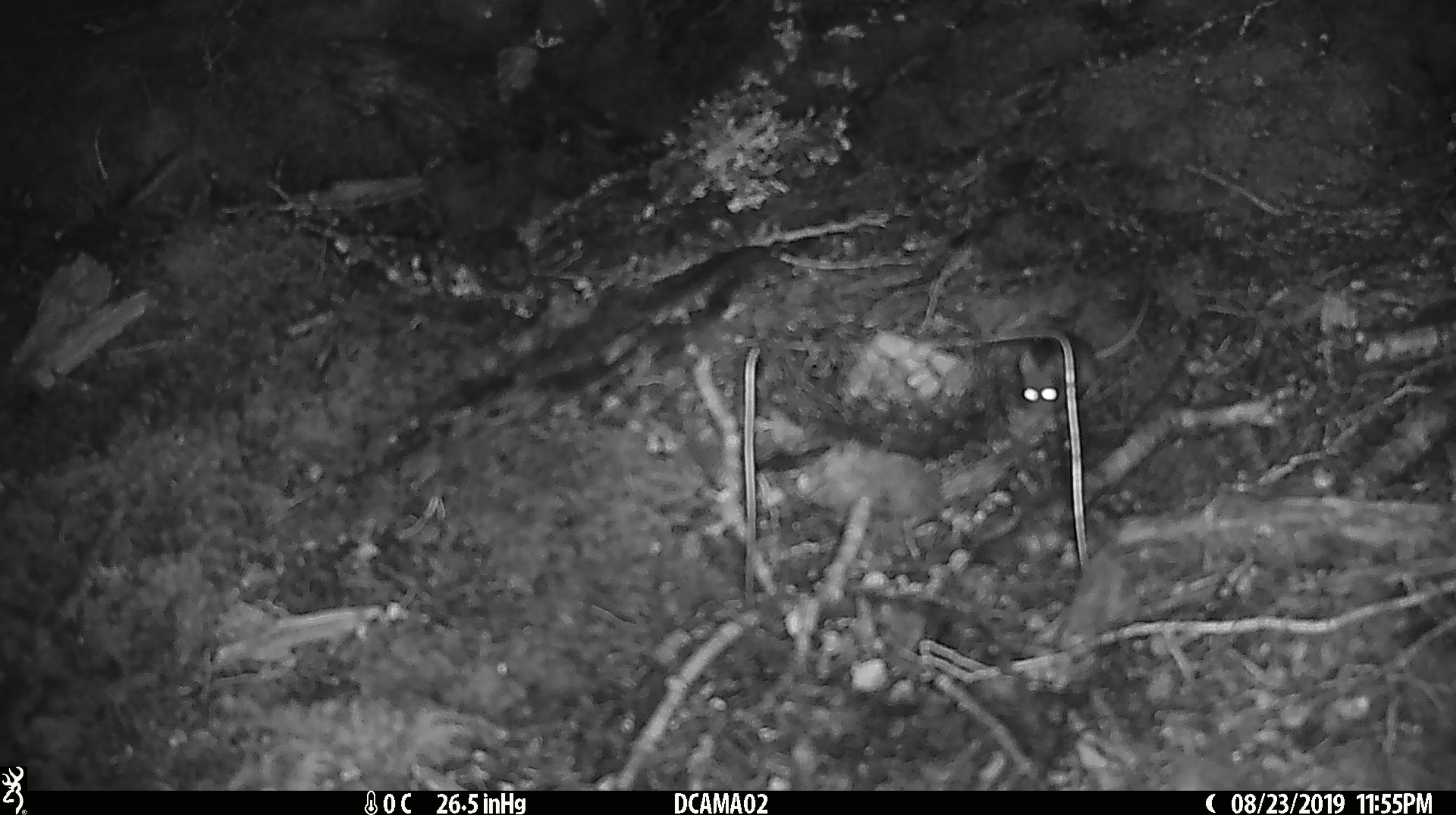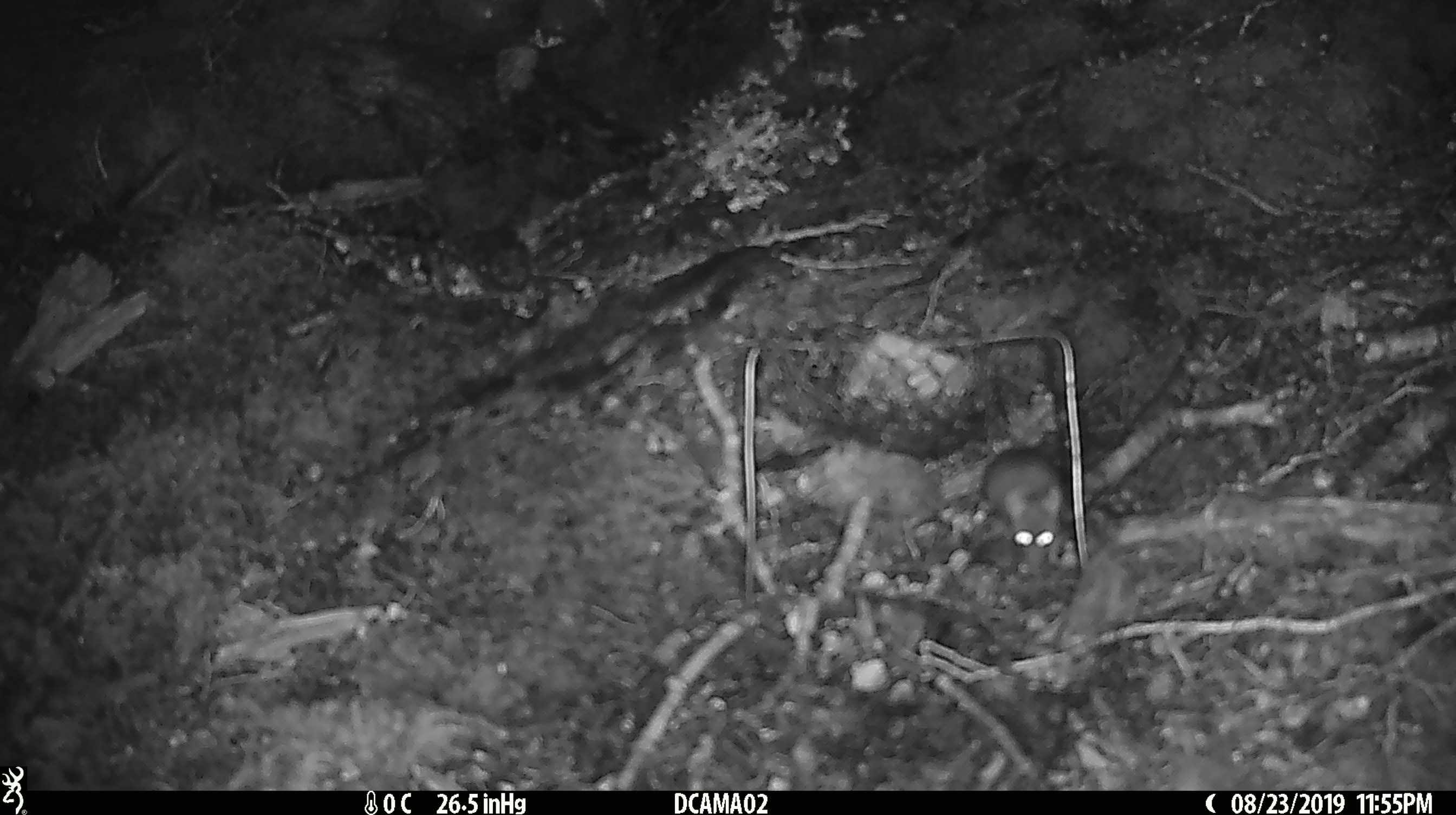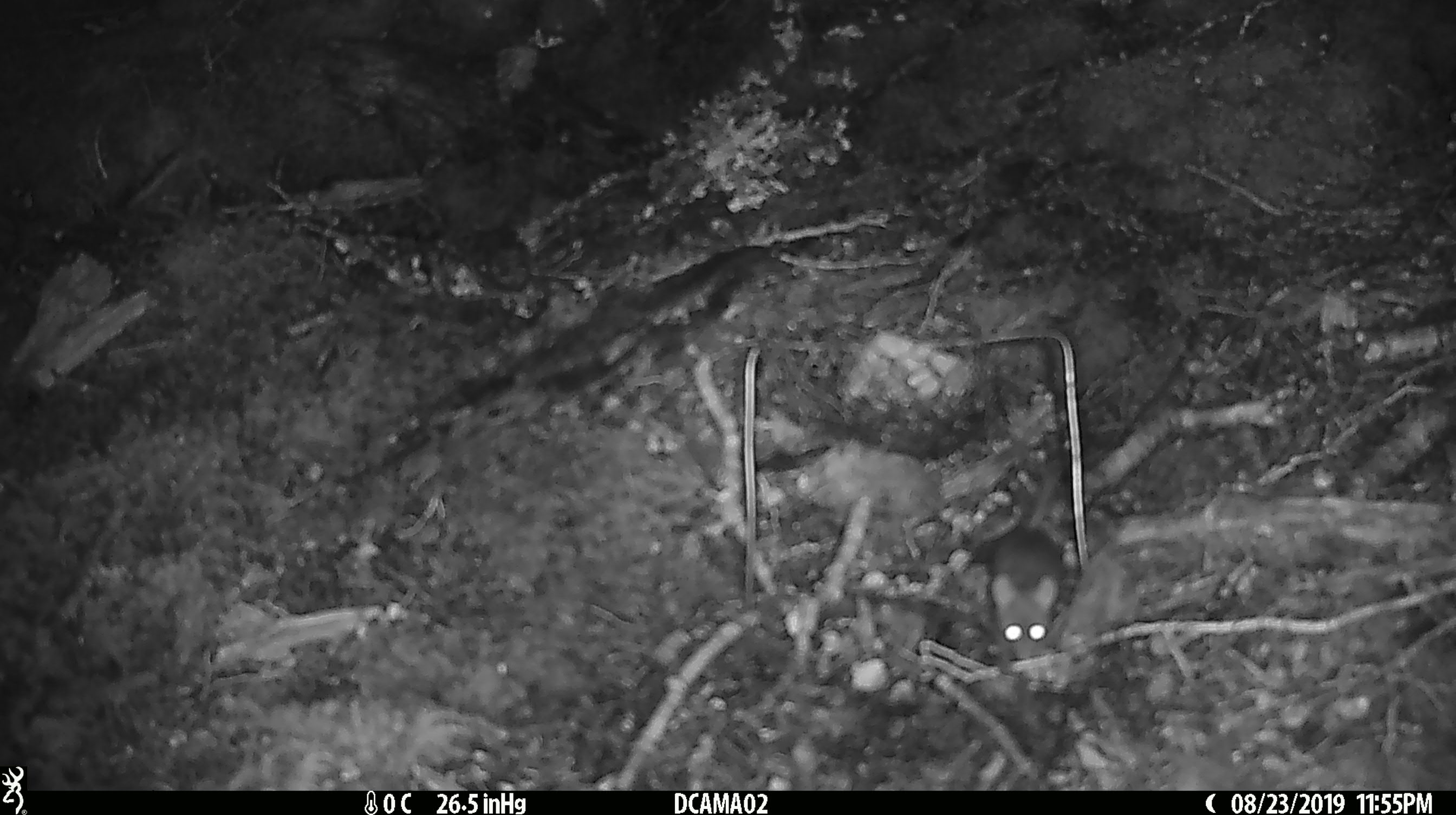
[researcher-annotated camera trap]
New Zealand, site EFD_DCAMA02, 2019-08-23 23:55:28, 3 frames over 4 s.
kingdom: Animalia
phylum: Chordata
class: Mammalia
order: Rodentia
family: Muridae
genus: Mus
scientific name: Mus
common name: mouse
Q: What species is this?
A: Mouse (Mus).